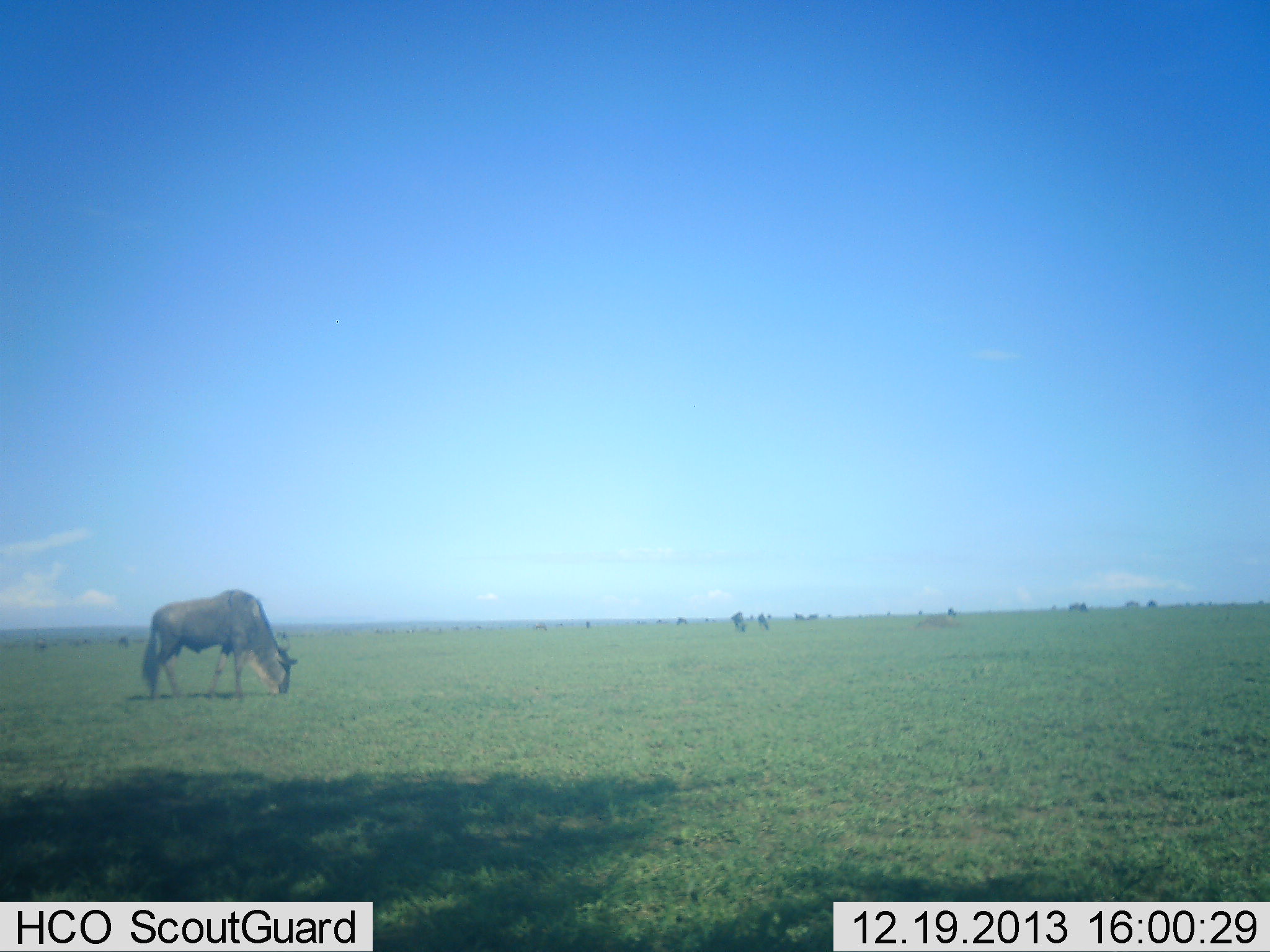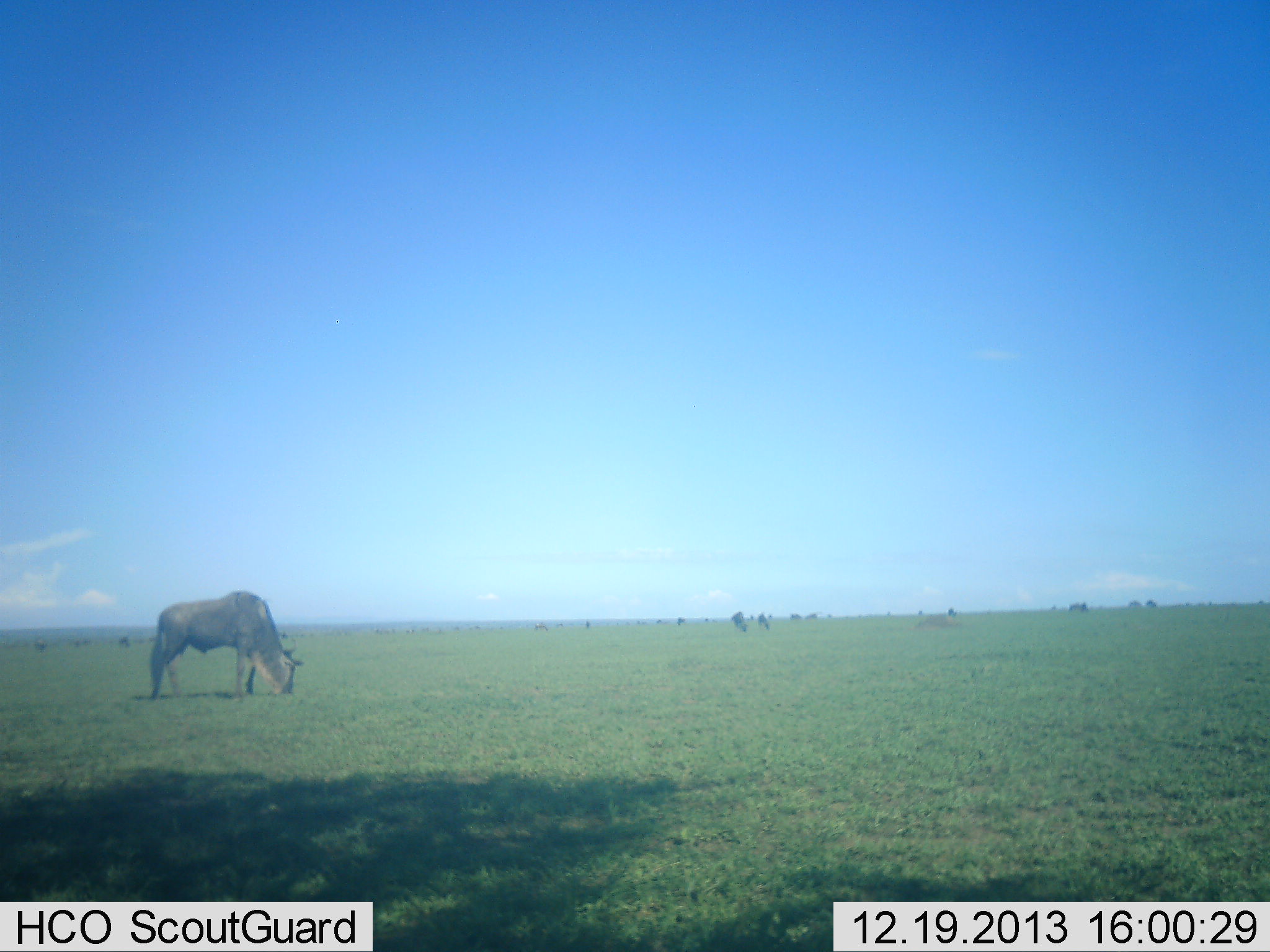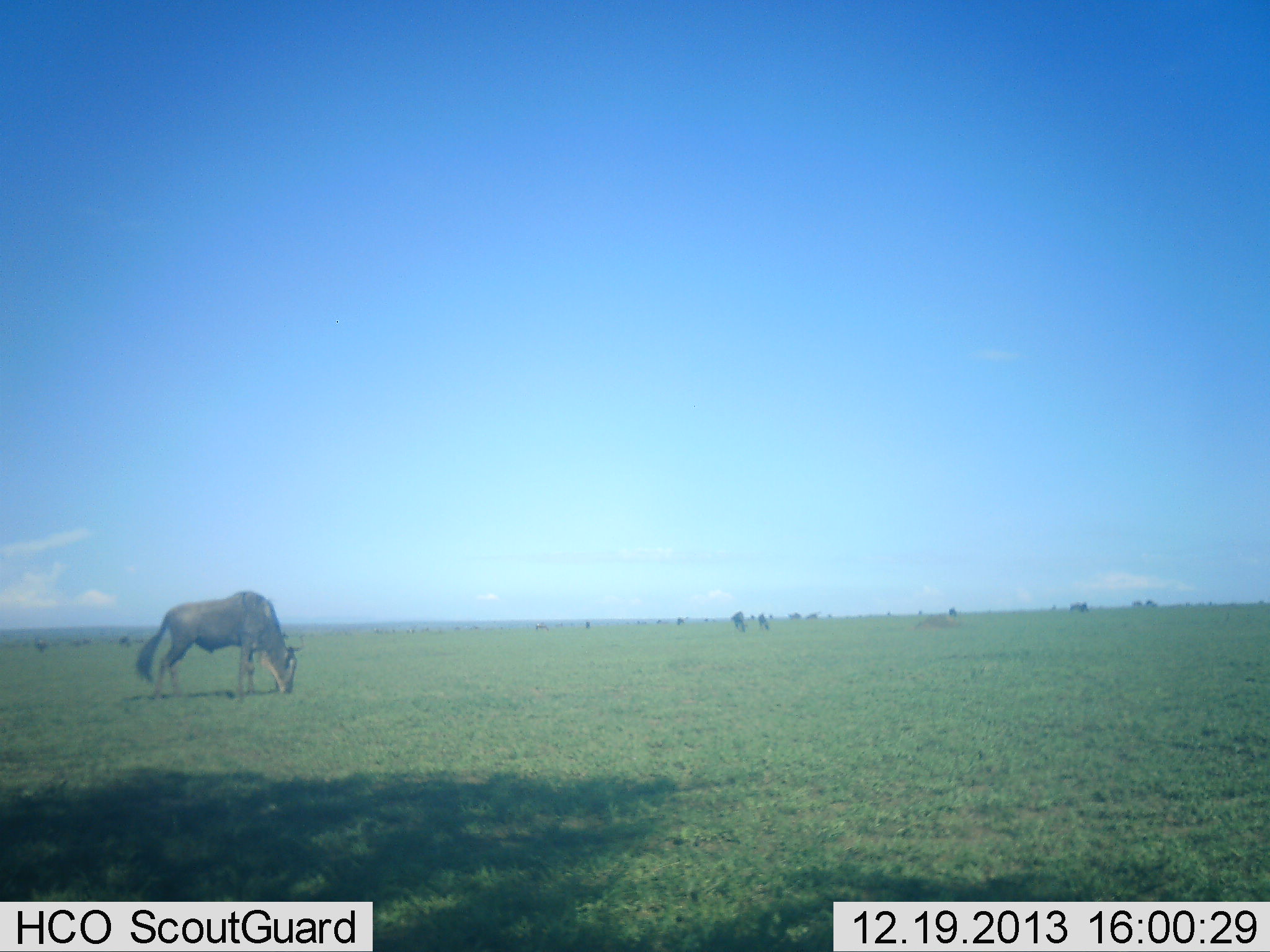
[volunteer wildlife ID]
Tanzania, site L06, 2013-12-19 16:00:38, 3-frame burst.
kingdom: Animalia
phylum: Chordata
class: Mammalia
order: Artiodactyla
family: Bovidae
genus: Connochaetes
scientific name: Connochaetes taurinus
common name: blue wildebeest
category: wildebeest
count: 4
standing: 40%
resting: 0%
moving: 10%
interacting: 0%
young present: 0%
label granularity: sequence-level